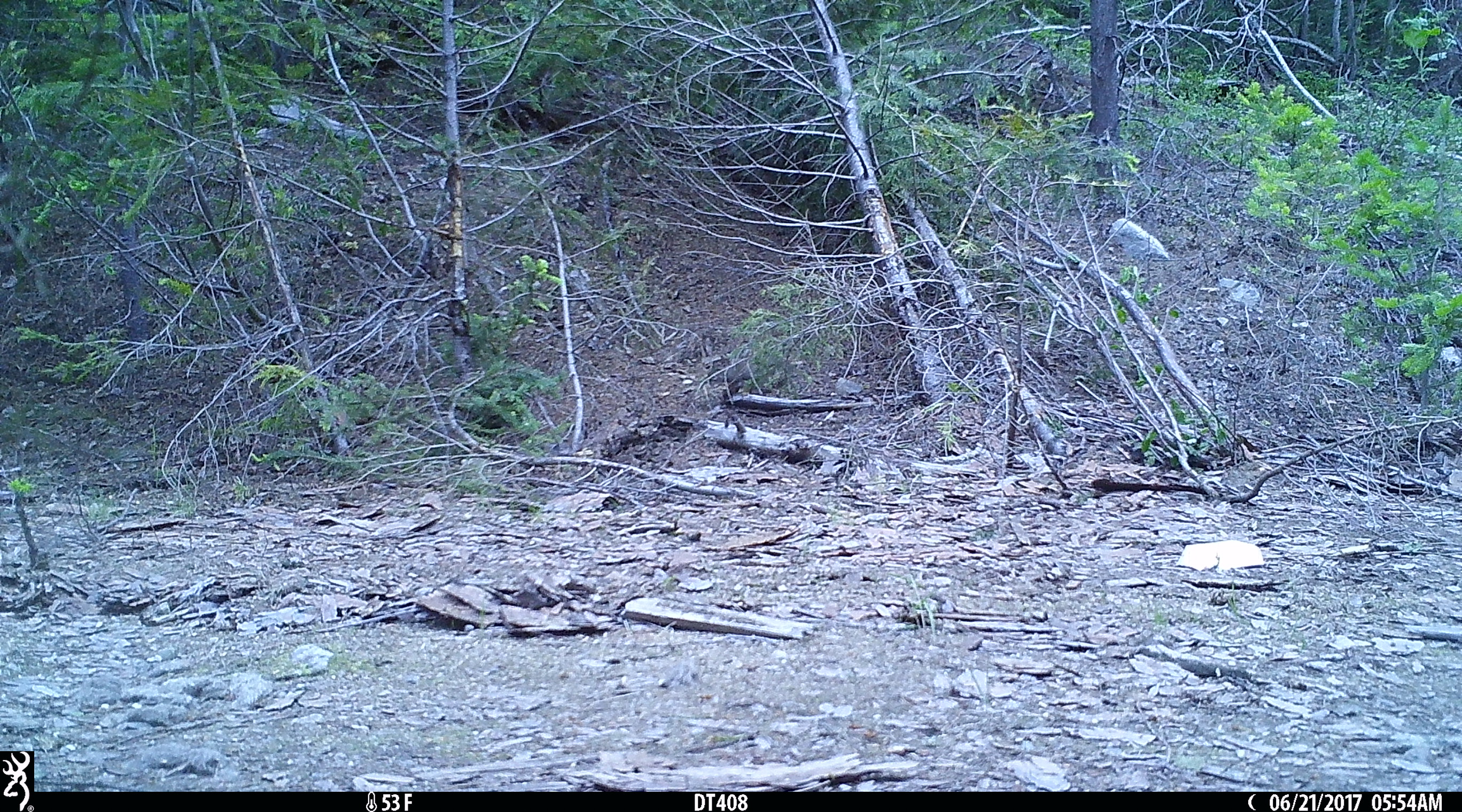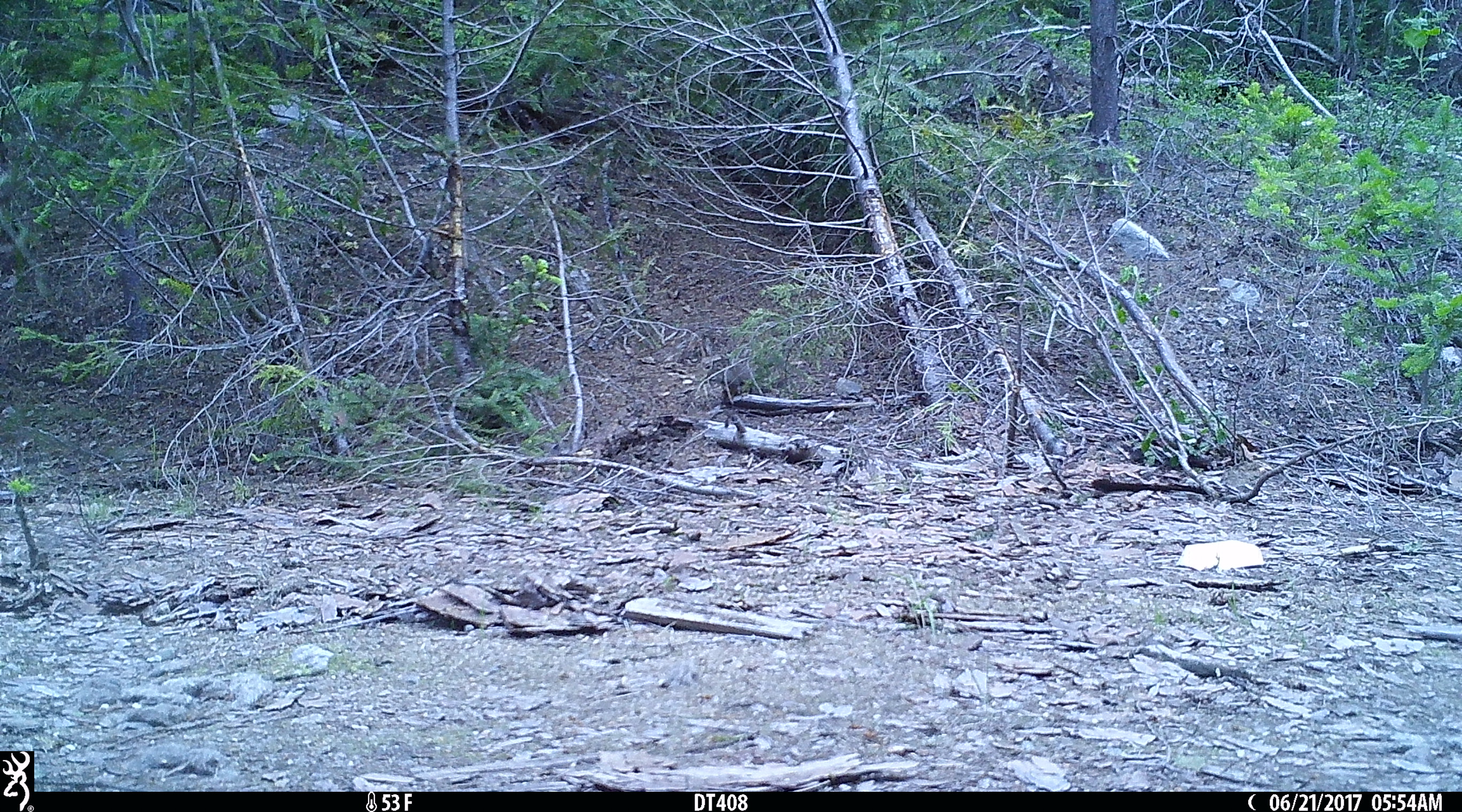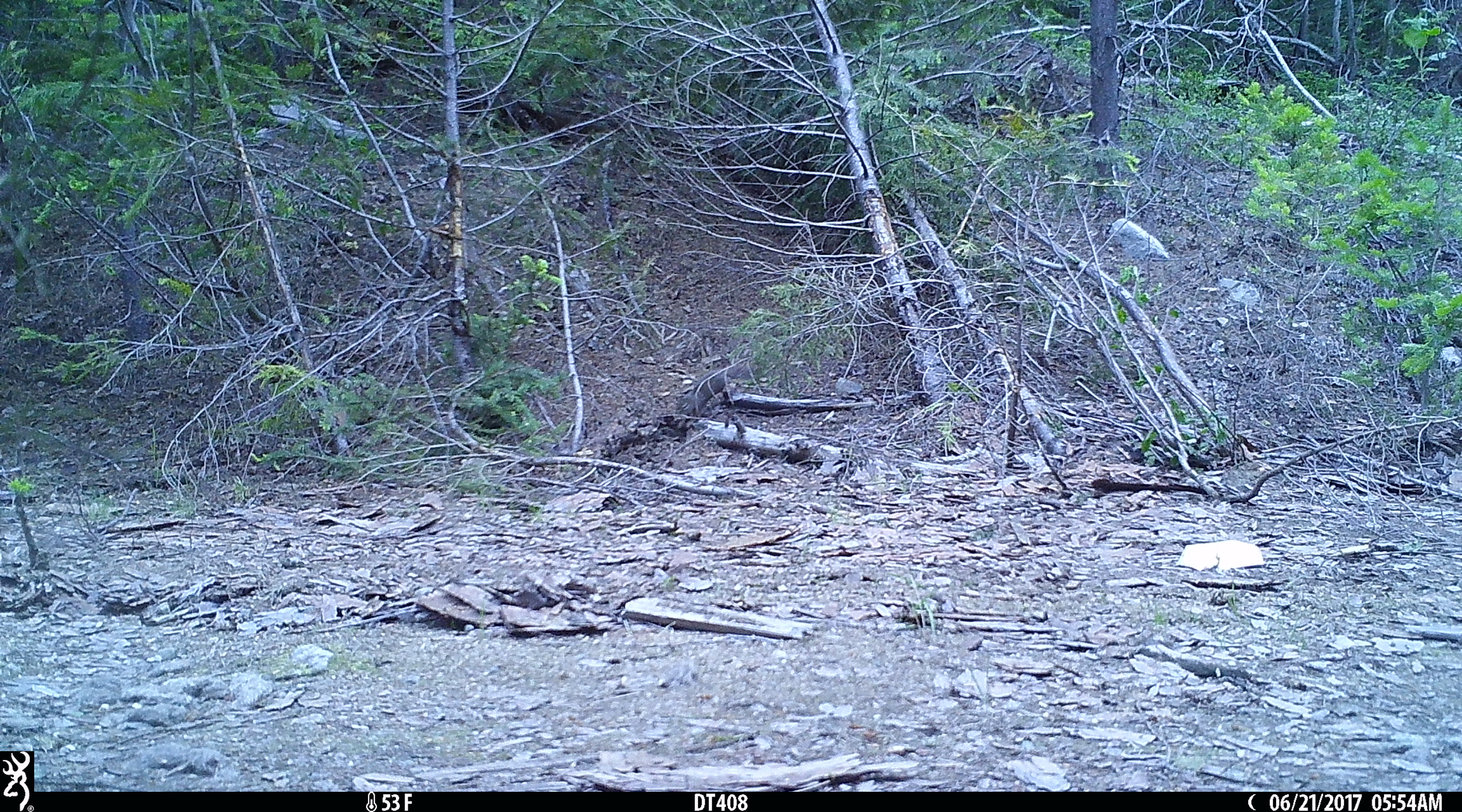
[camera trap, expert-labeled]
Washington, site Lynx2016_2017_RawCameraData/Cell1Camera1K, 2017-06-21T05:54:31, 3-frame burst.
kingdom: Animalia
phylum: Chordata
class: Mammalia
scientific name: Mammalia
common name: small mammal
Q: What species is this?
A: Small mammal (Mammalia).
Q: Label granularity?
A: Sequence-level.